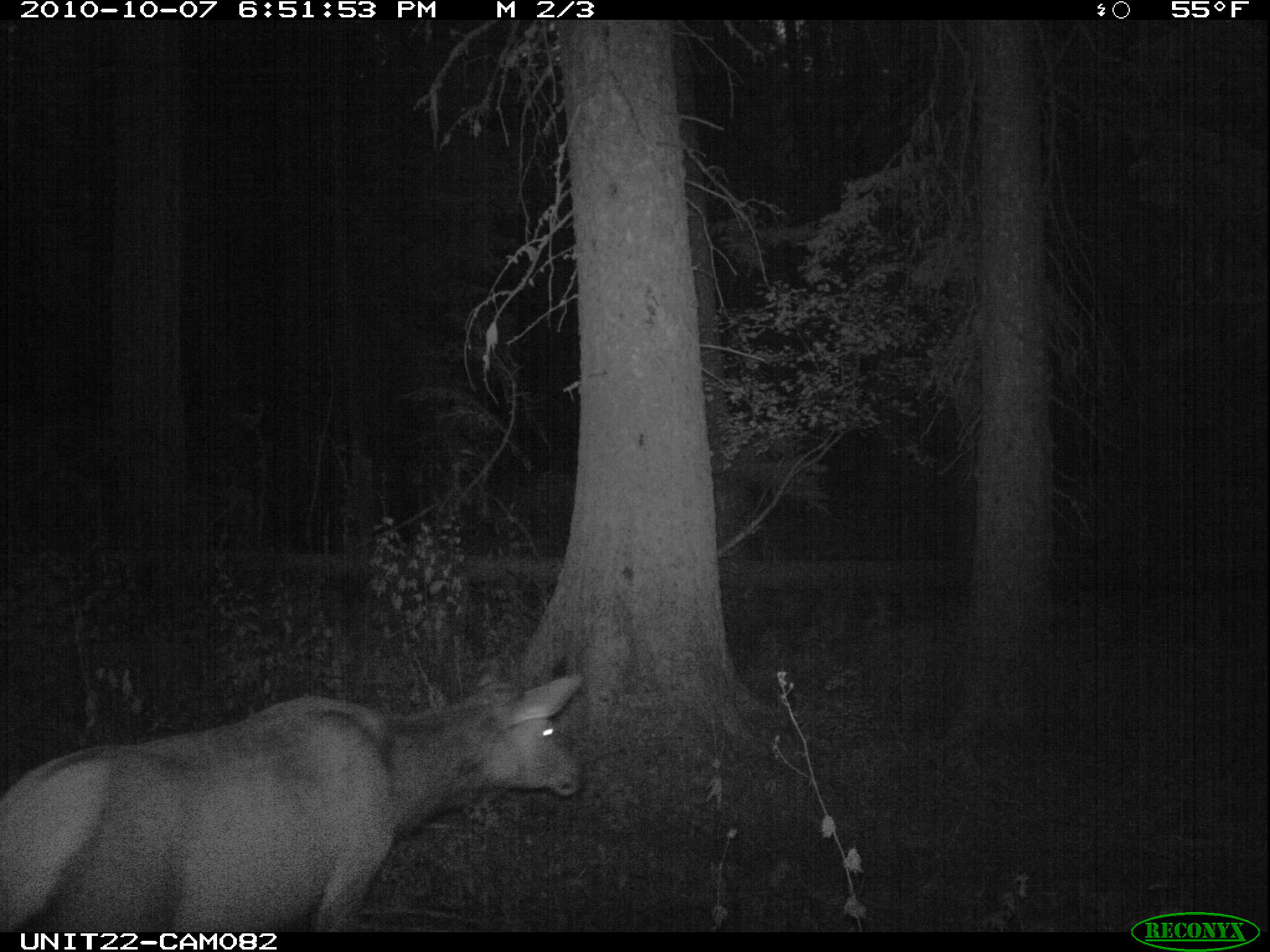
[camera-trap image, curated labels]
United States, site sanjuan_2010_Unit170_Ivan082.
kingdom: Animalia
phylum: Chordata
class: Mammalia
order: Artiodactyla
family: Cervidae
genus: Cervus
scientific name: Cervus elaphus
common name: red deer